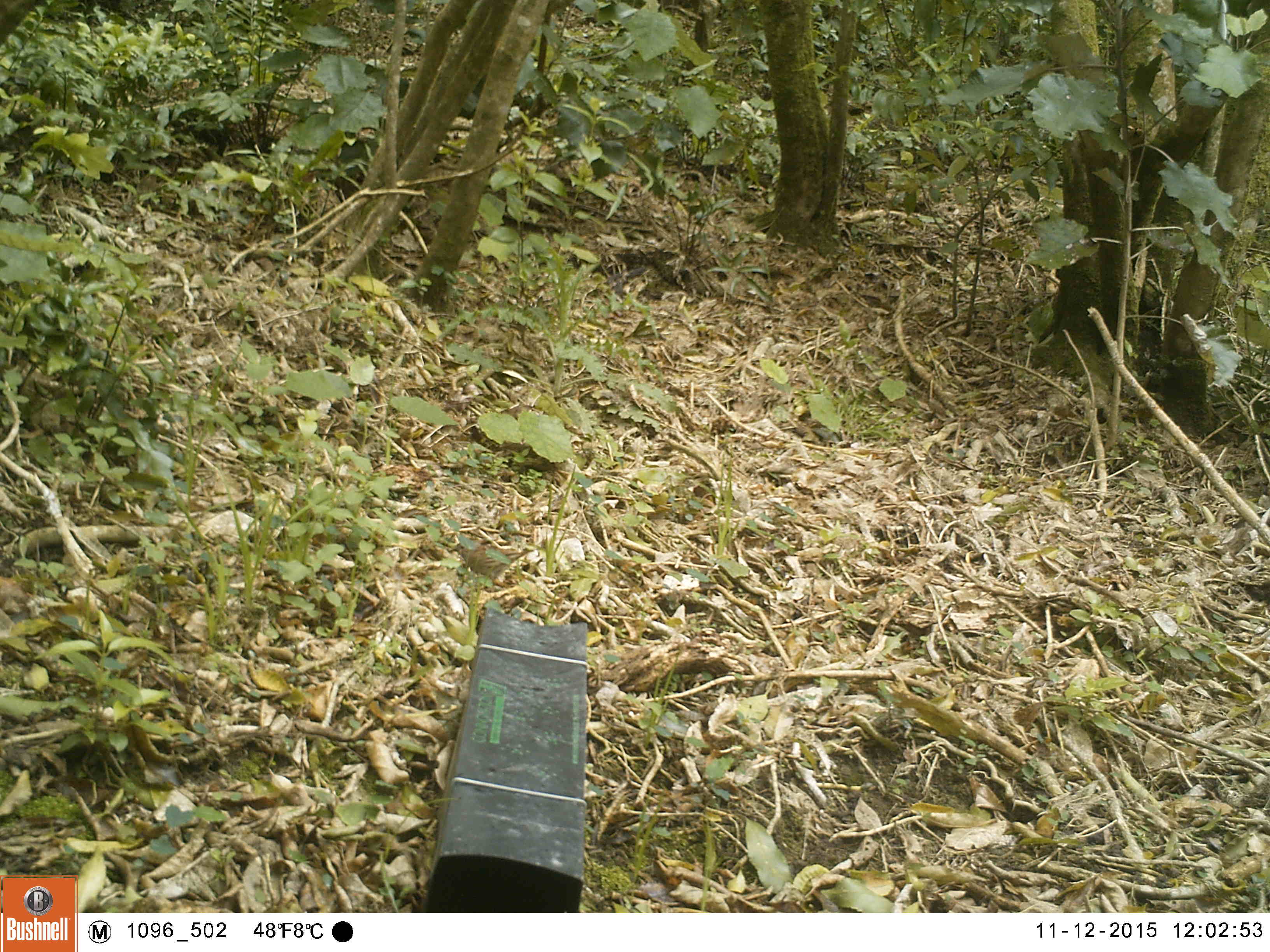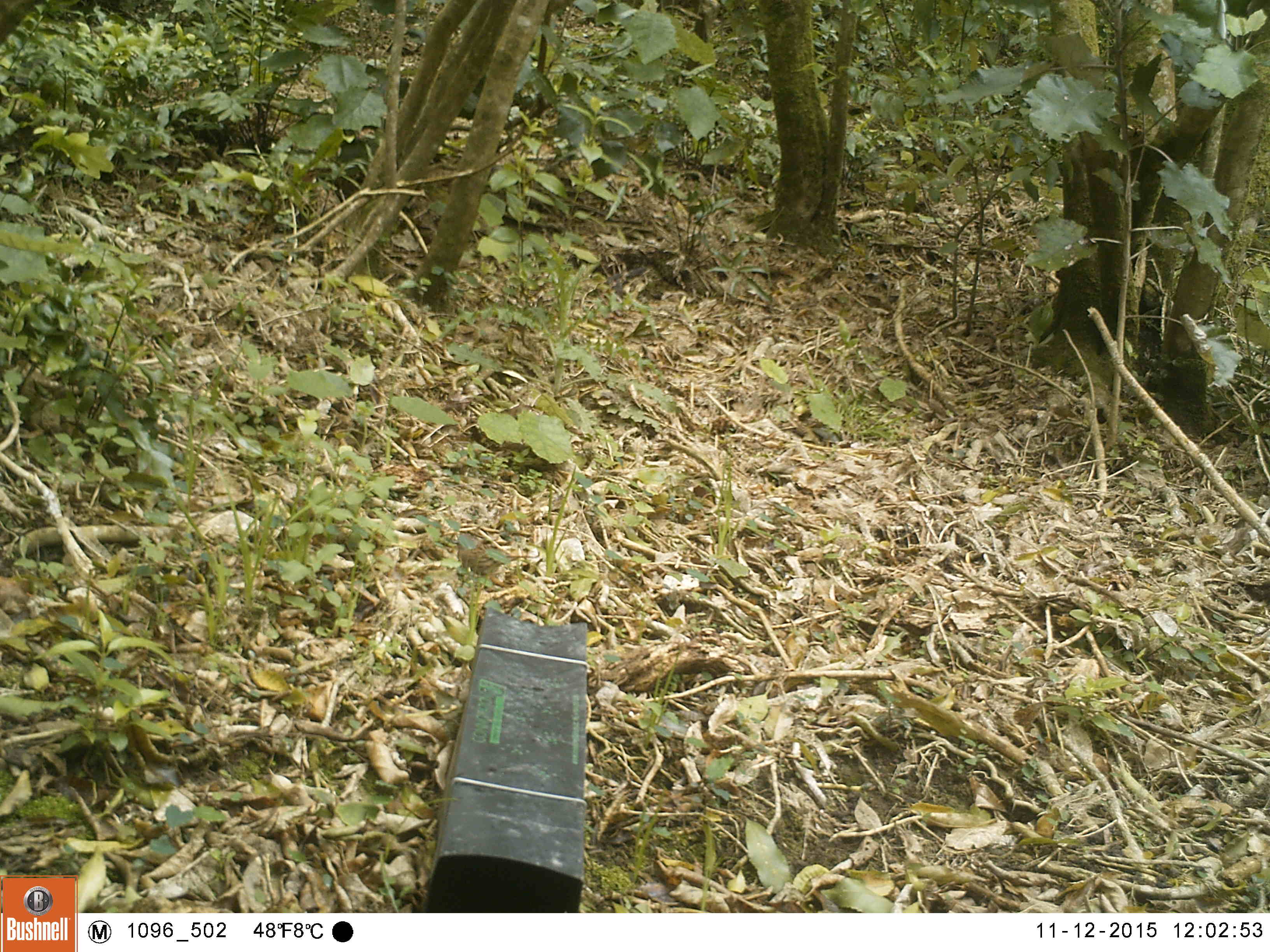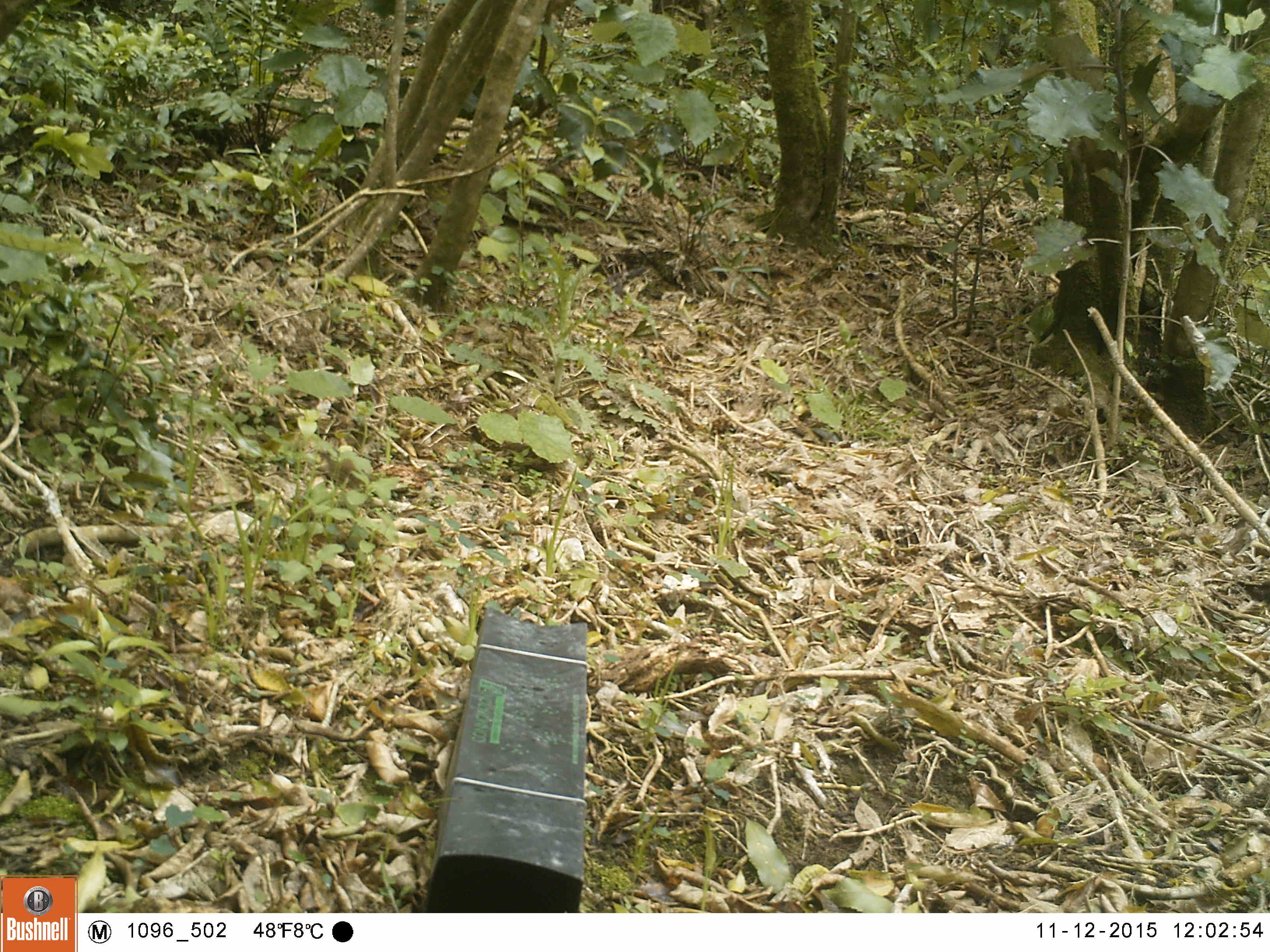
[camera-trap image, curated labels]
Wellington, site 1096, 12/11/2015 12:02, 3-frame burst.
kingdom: Animalia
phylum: Chordata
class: Aves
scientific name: Aves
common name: bird